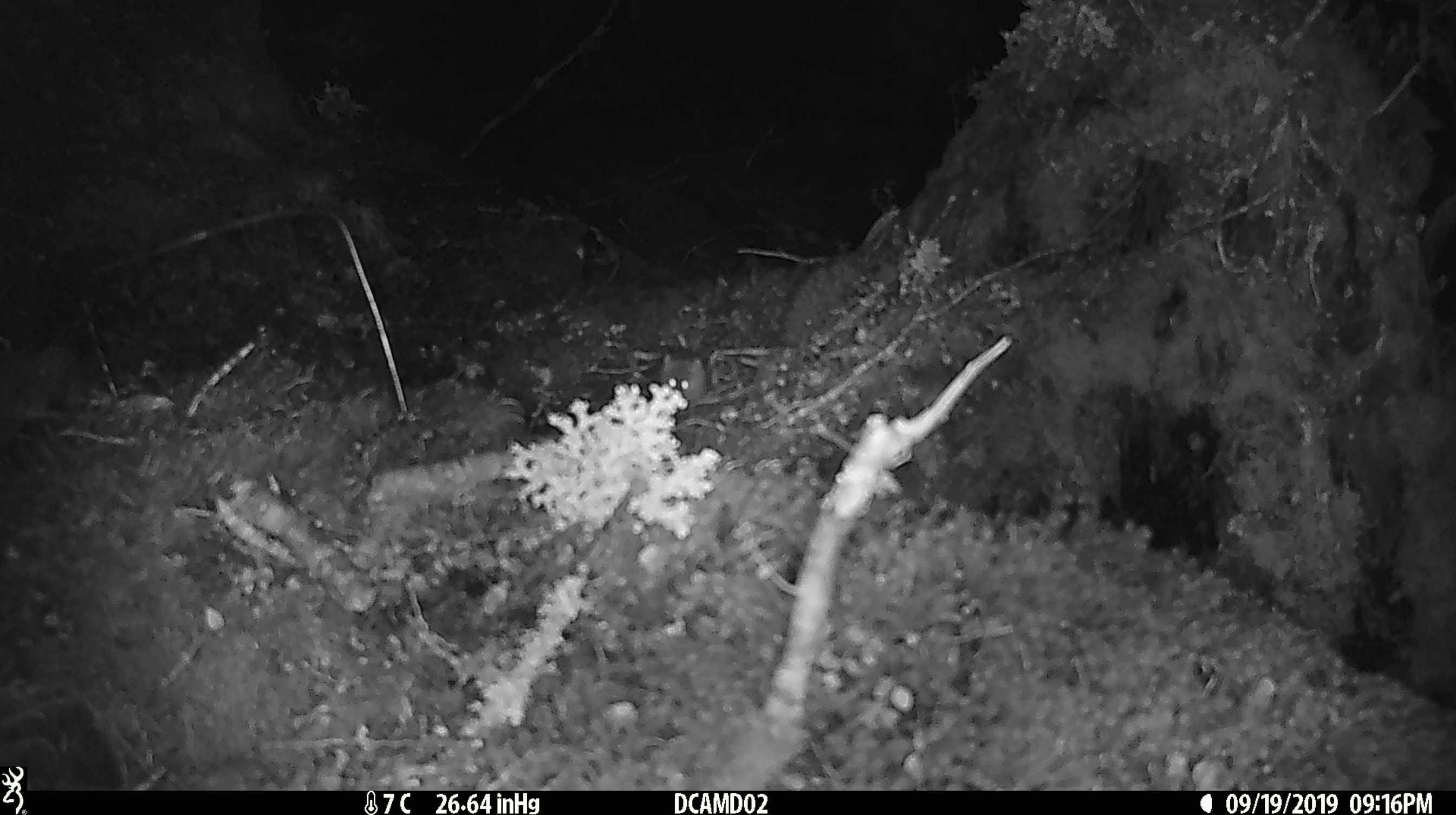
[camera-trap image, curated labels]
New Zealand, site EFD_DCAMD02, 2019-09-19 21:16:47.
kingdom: Animalia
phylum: Chordata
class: Mammalia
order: Rodentia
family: Muridae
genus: Mus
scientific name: Mus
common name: mouse